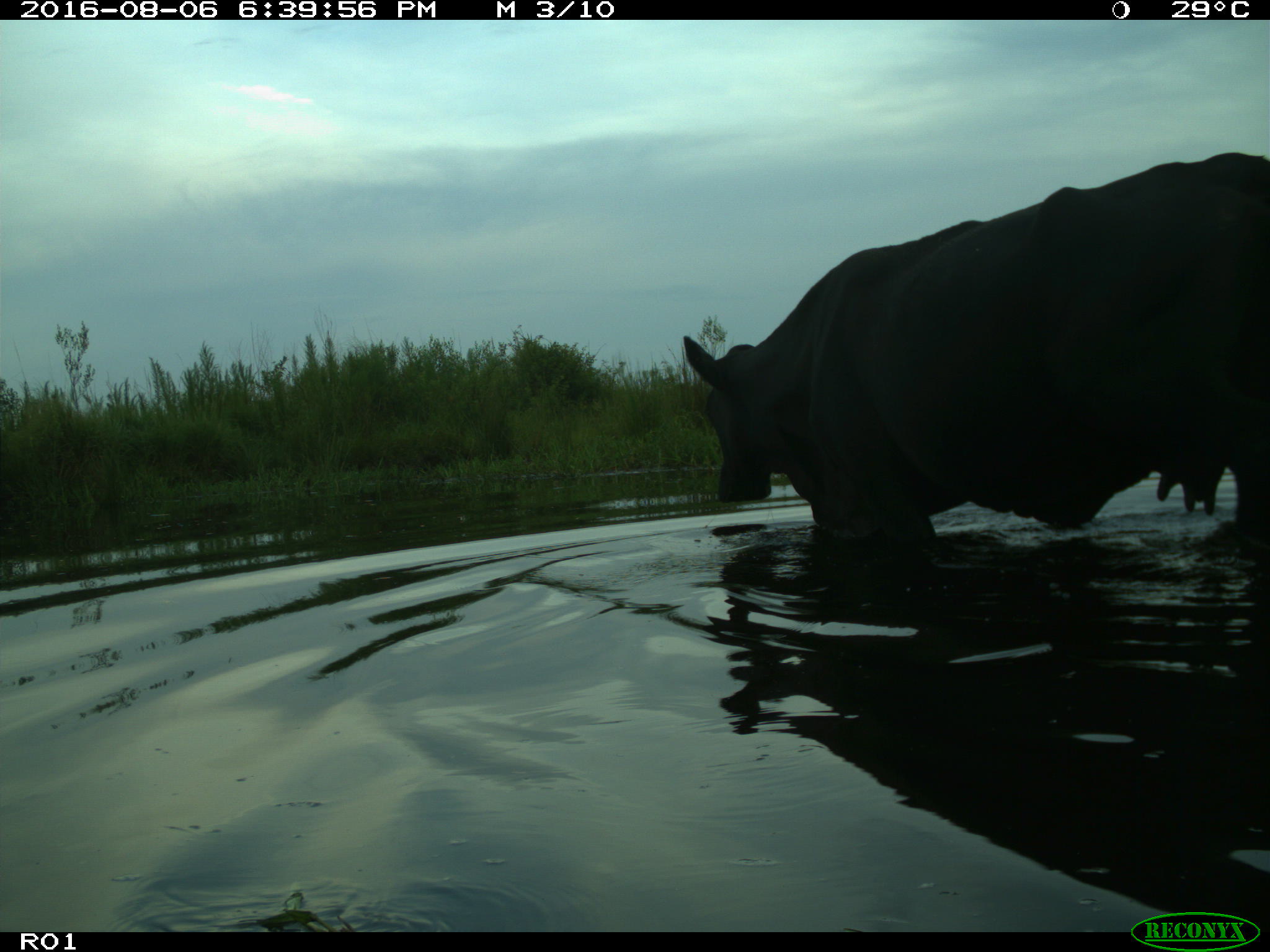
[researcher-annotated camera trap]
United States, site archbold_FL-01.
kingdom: Animalia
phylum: Chordata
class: Mammalia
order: Artiodactyla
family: Bovidae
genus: Bos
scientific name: Bos taurus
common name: domestic cow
Bos taurus (domestic cow).